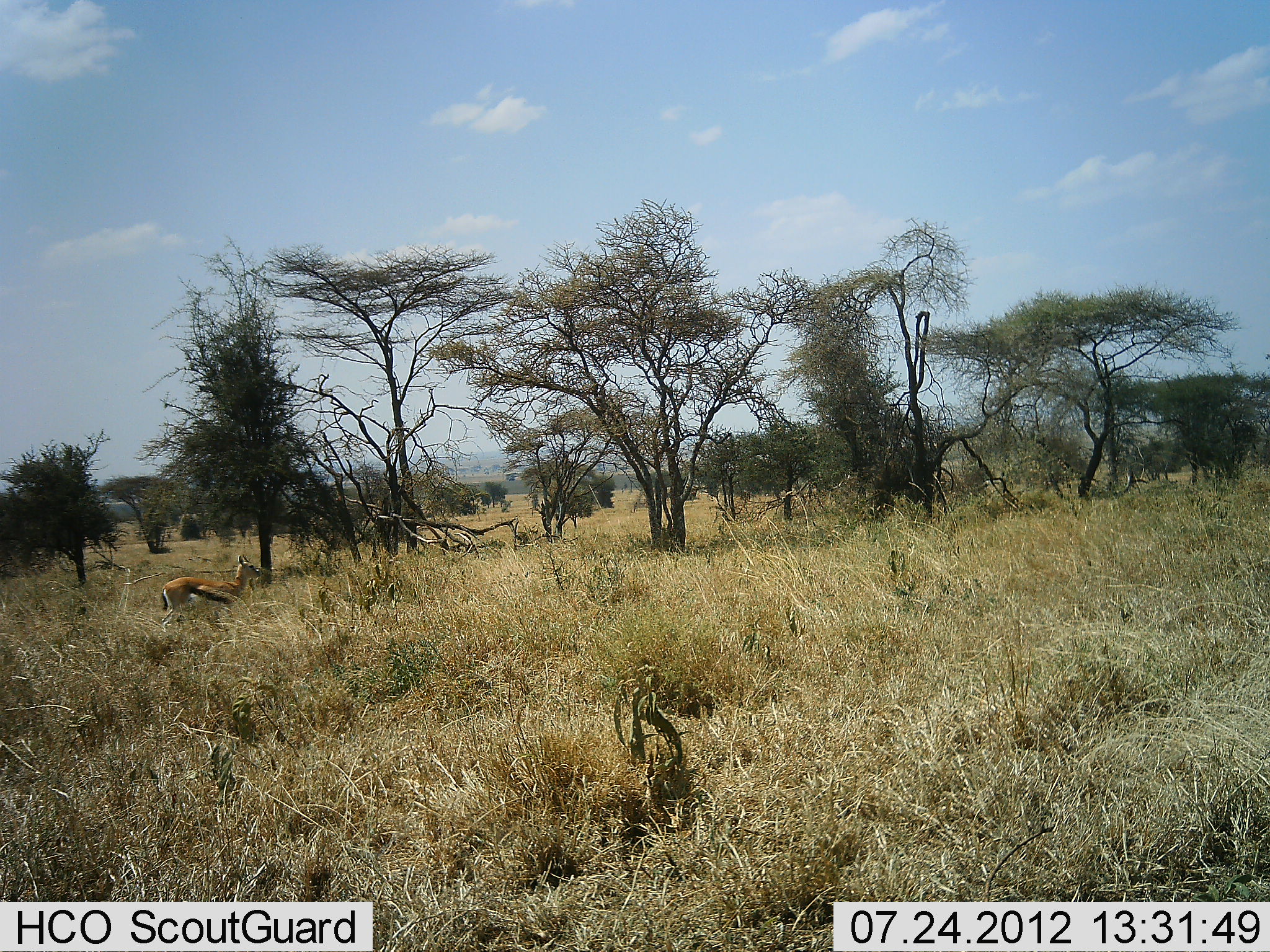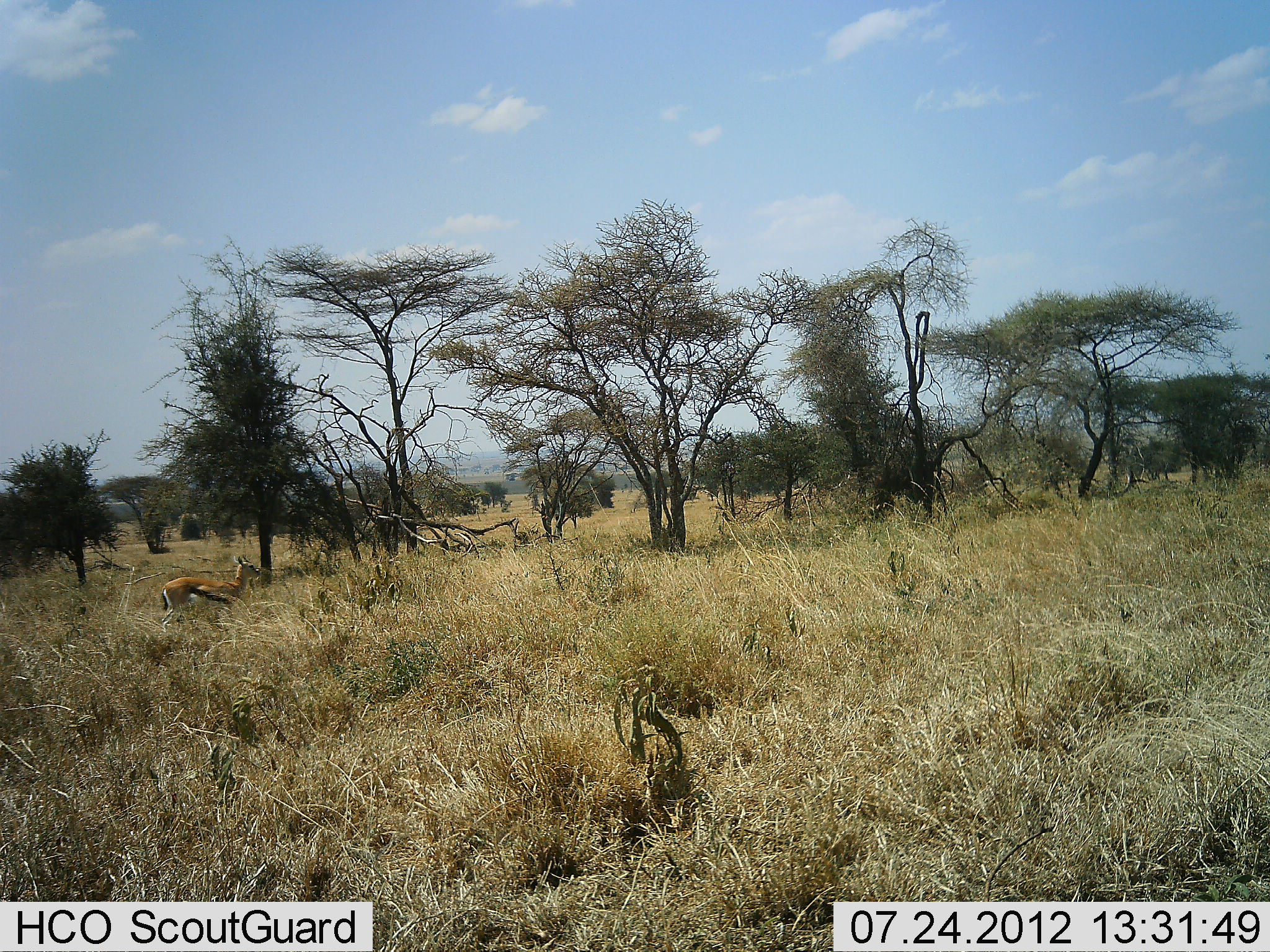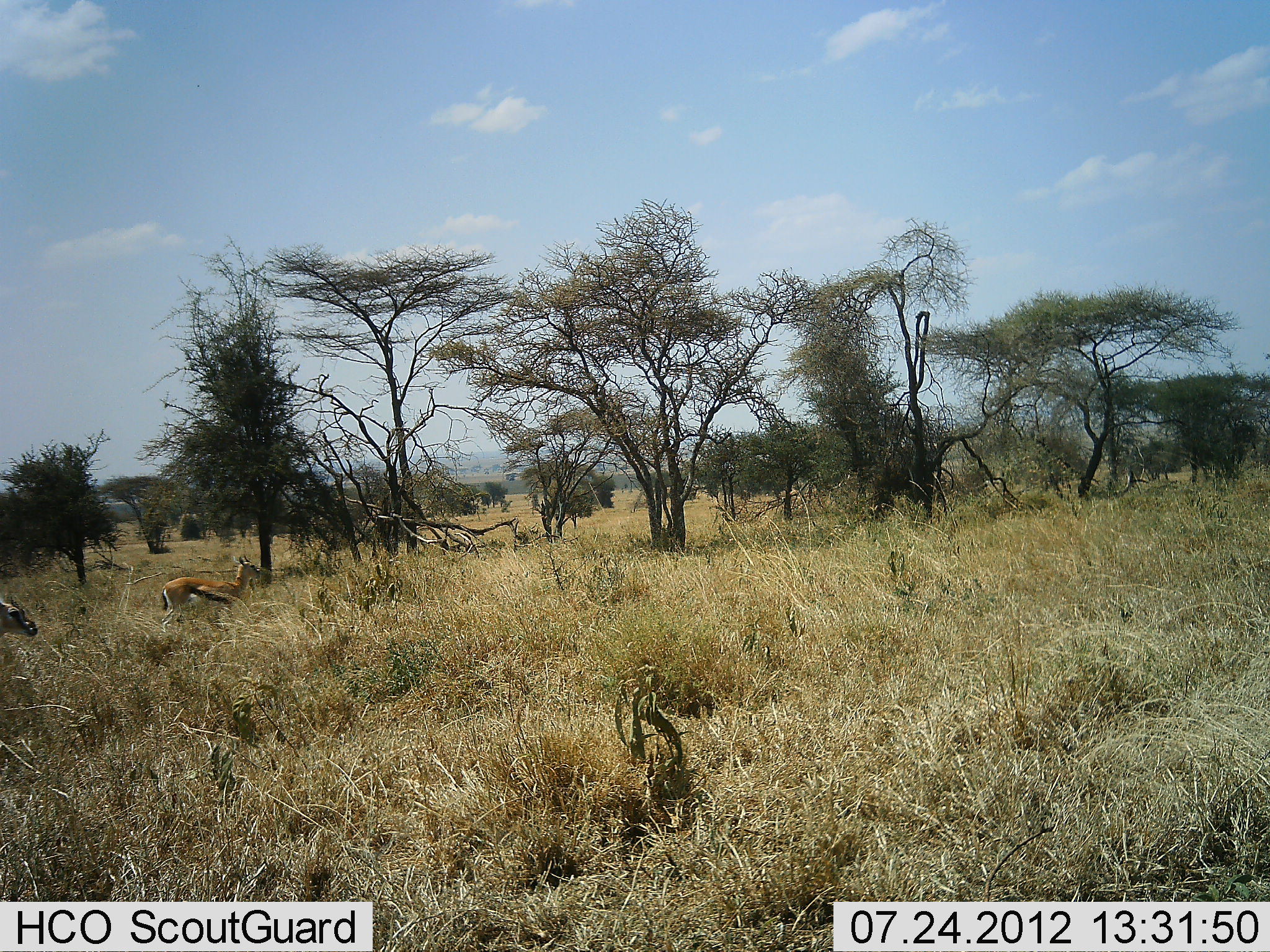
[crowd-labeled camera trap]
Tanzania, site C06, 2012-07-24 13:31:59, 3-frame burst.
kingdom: Animalia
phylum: Chordata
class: Mammalia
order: Artiodactyla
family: Bovidae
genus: Eudorcas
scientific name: Eudorcas thomsonii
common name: thomson's gazelle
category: gazellethomsons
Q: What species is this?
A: Gazellethomsons (thomson's gazelle) (Eudorcas thomsonii).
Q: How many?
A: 2.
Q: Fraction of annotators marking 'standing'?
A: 90%.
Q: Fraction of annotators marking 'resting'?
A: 0%.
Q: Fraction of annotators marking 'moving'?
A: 70%.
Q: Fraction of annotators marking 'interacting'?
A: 0%.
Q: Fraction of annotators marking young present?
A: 0%.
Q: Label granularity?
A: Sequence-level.